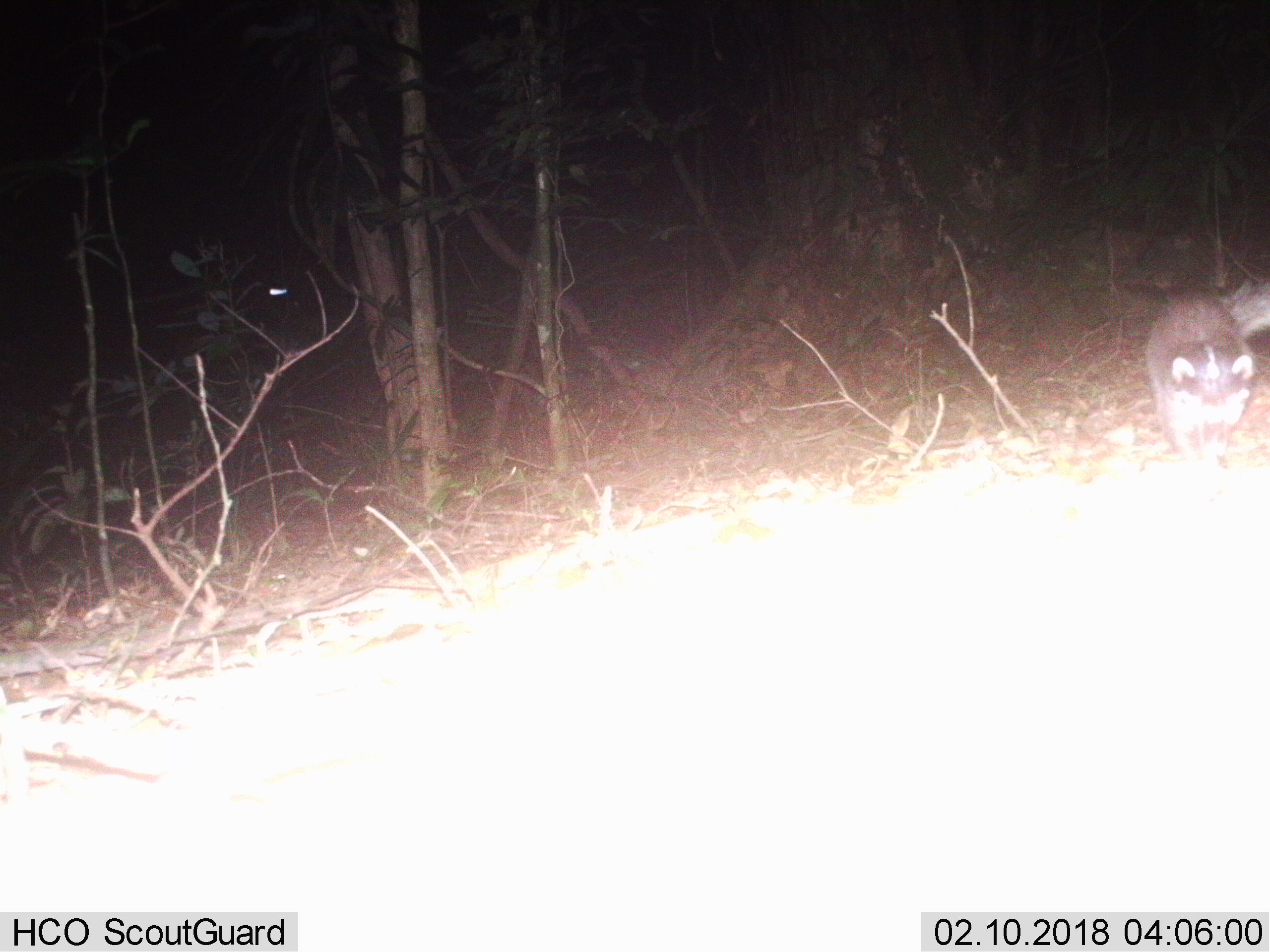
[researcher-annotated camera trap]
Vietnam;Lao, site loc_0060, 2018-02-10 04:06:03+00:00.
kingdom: Animalia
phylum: Chordata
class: Mammalia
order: Carnivora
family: Mustelidae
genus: Melogale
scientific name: Melogale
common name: ferret badger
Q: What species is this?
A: Ferret badger (Melogale).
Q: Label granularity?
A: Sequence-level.